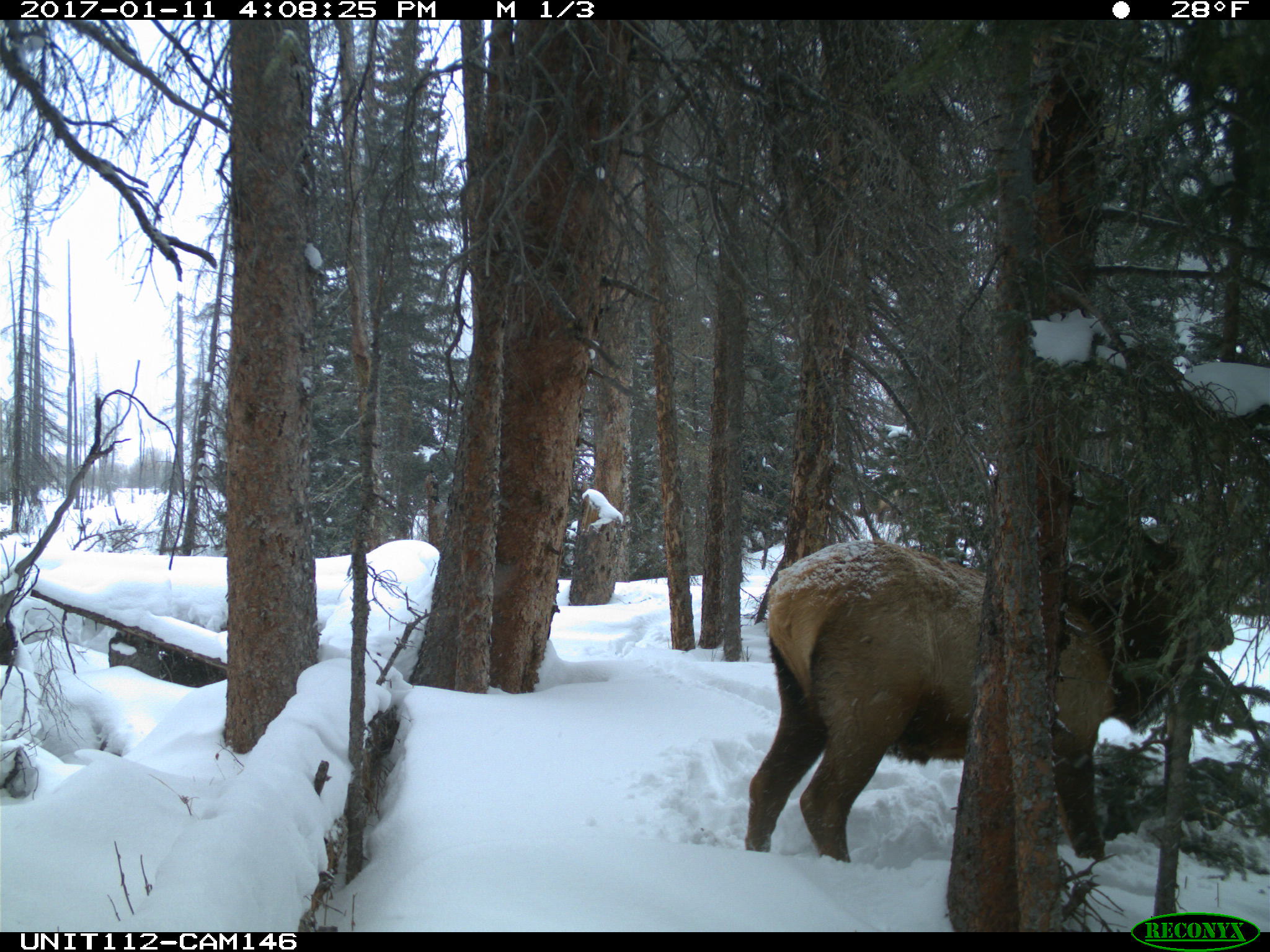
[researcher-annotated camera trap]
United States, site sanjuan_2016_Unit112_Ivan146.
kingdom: Animalia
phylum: Chordata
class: Mammalia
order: Artiodactyla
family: Cervidae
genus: Cervus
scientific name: Cervus elaphus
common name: red deer